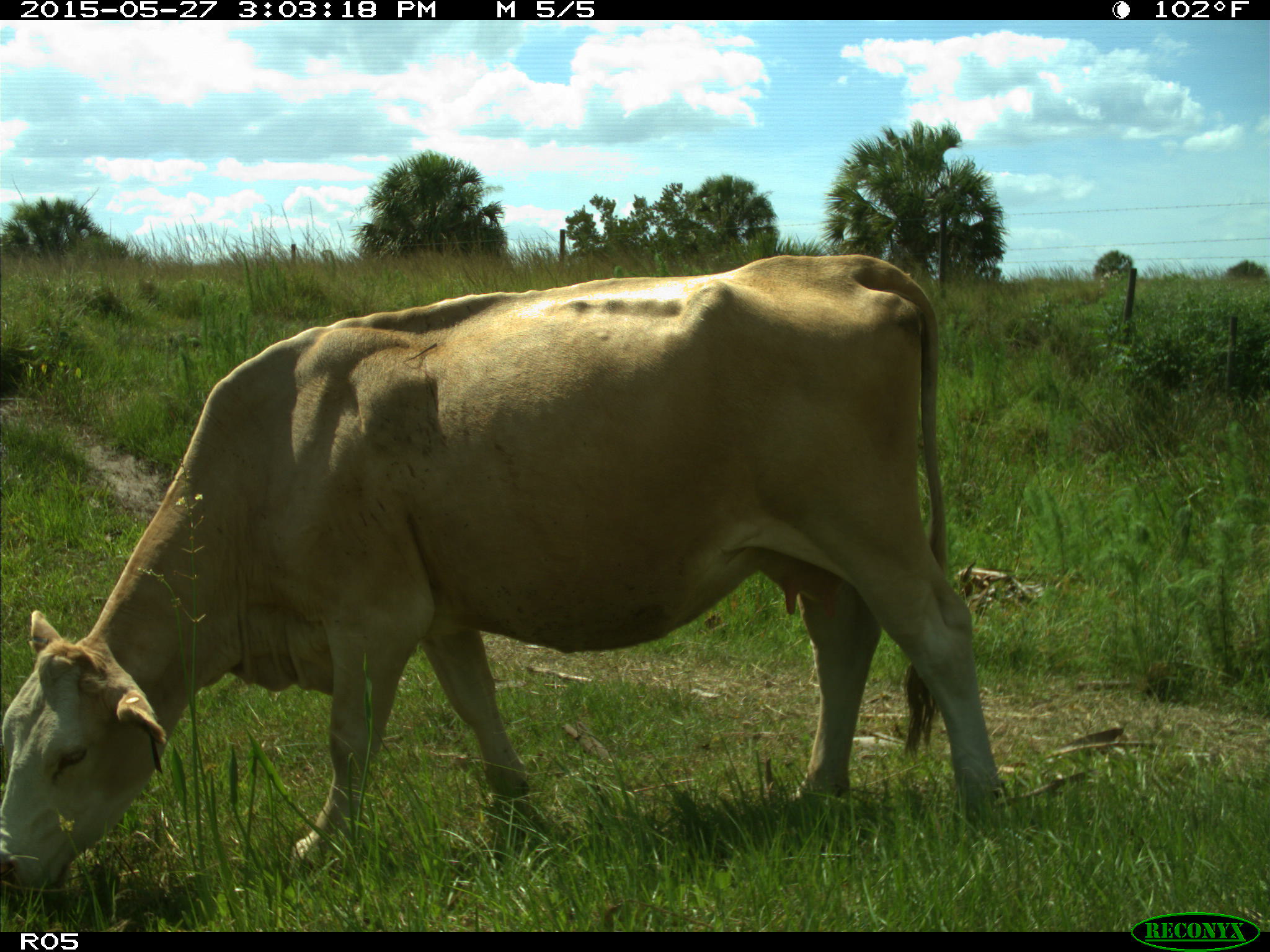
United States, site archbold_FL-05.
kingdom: Animalia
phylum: Chordata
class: Mammalia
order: Artiodactyla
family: Bovidae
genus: Bos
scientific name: Bos taurus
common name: domestic cow